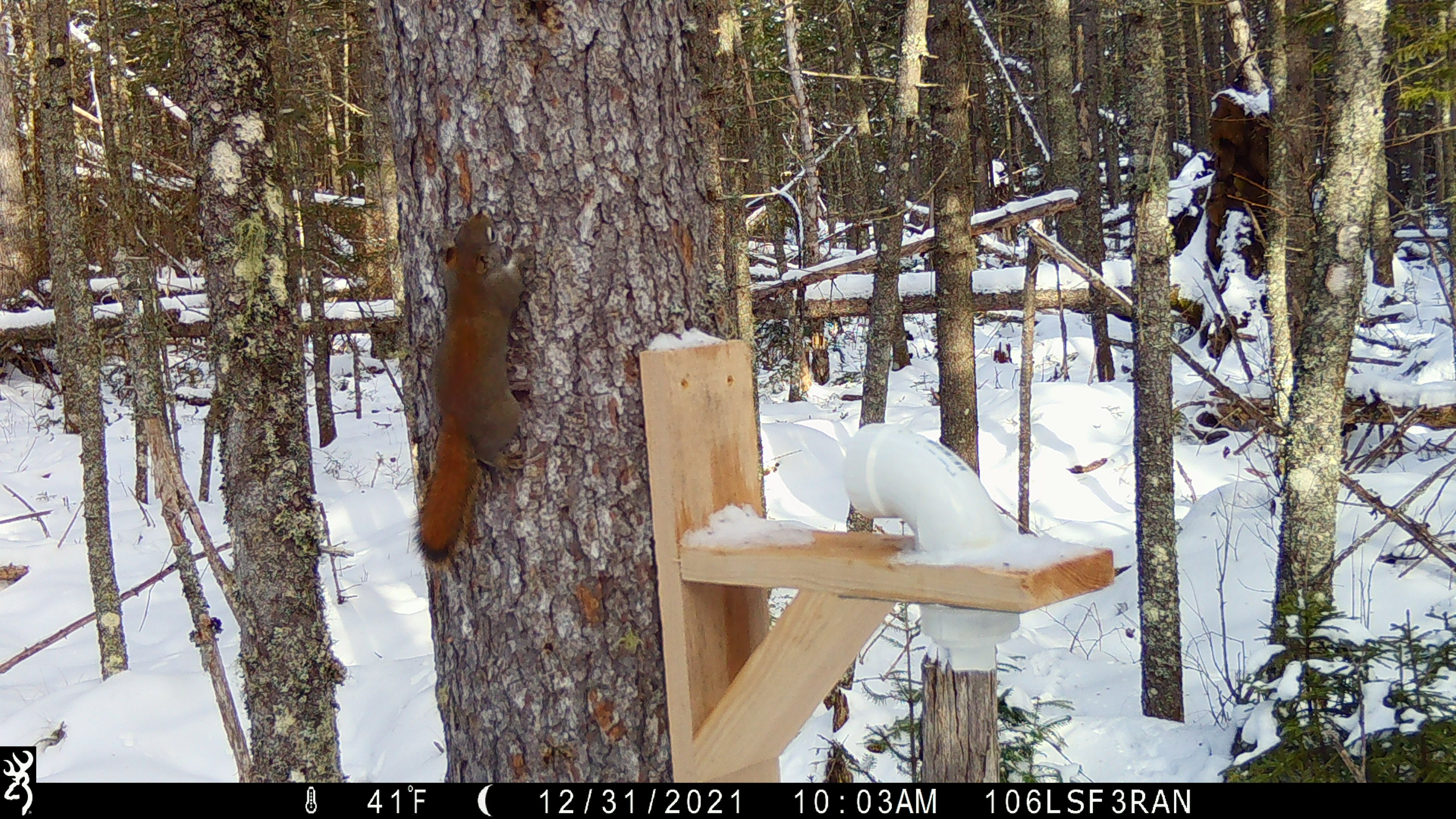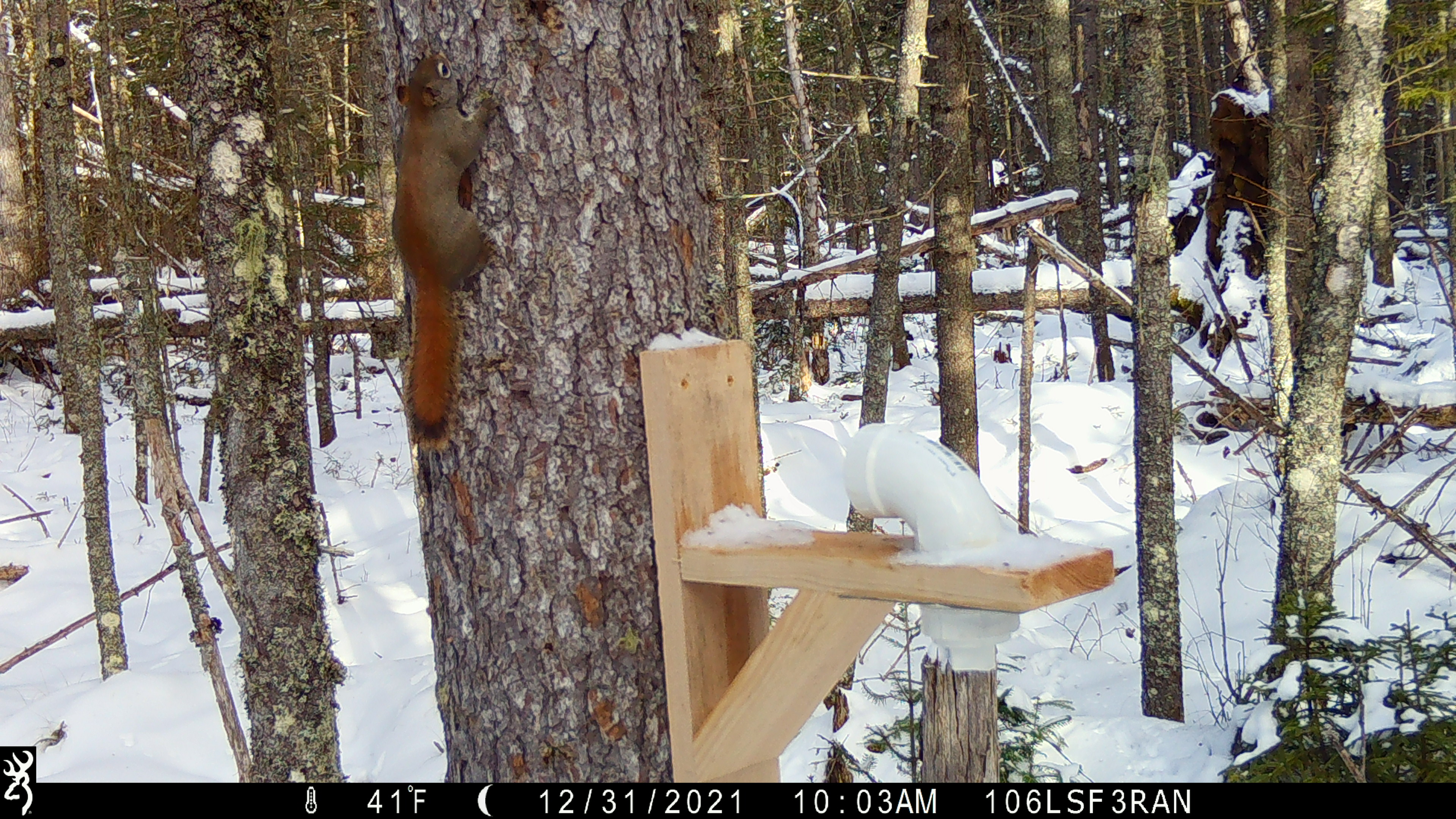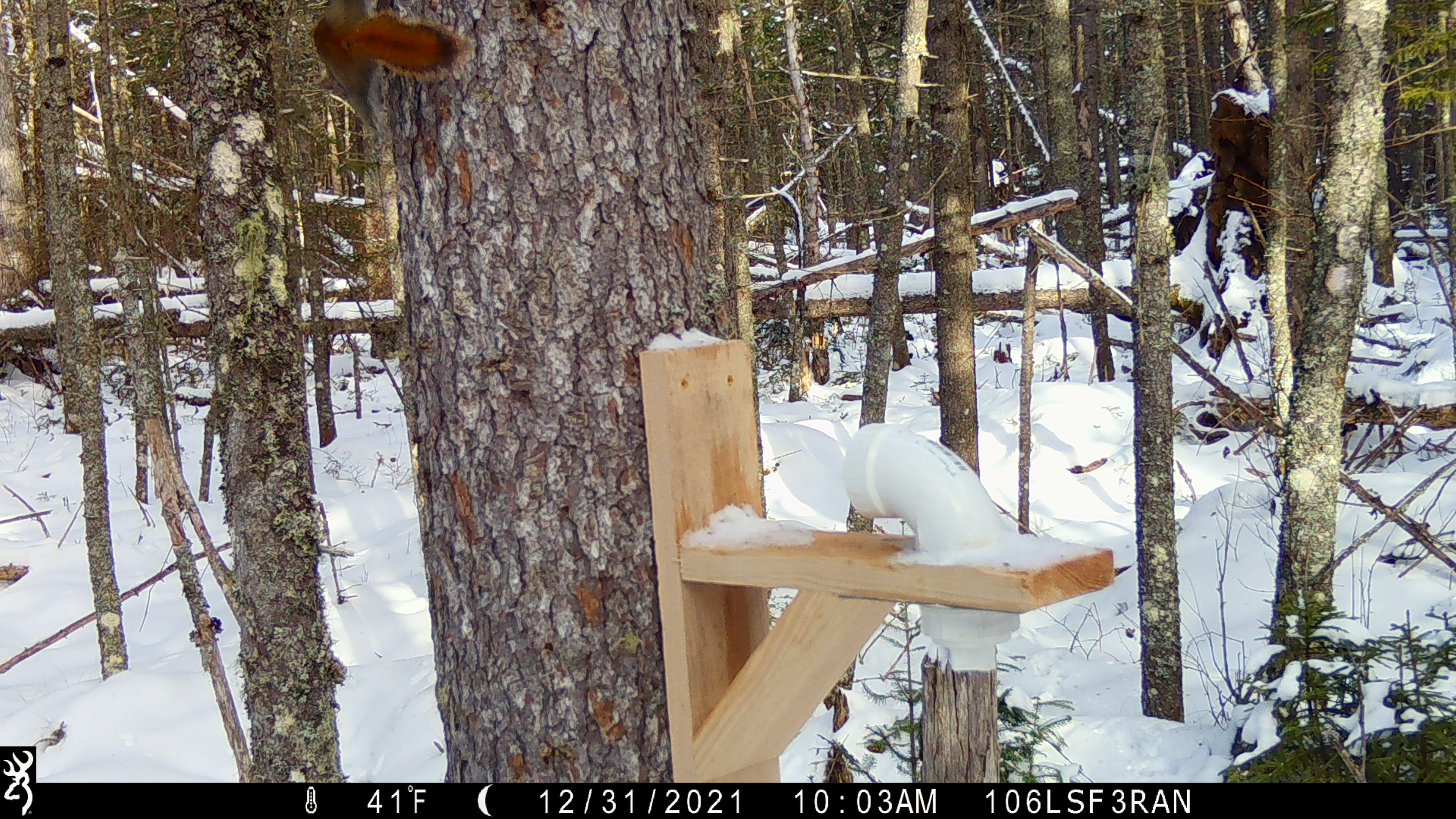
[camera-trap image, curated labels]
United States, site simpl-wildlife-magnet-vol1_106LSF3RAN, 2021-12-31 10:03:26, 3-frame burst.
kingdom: Animalia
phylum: Chordata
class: Mammalia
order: Rodentia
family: Sciuridae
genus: Tamiasciurus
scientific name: Tamiasciurus hudsonicus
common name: red squirrel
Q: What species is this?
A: Red squirrel (Tamiasciurus hudsonicus).